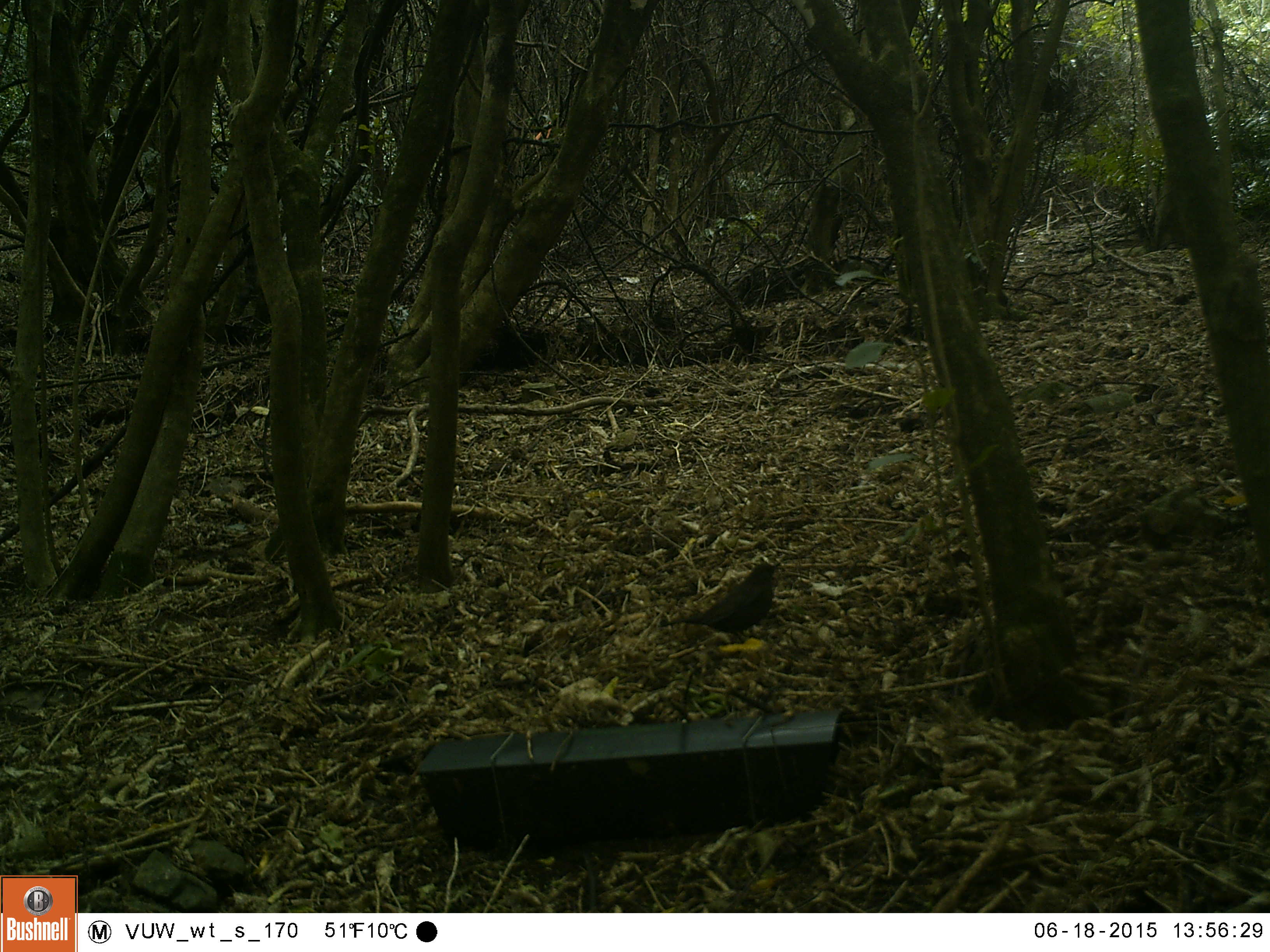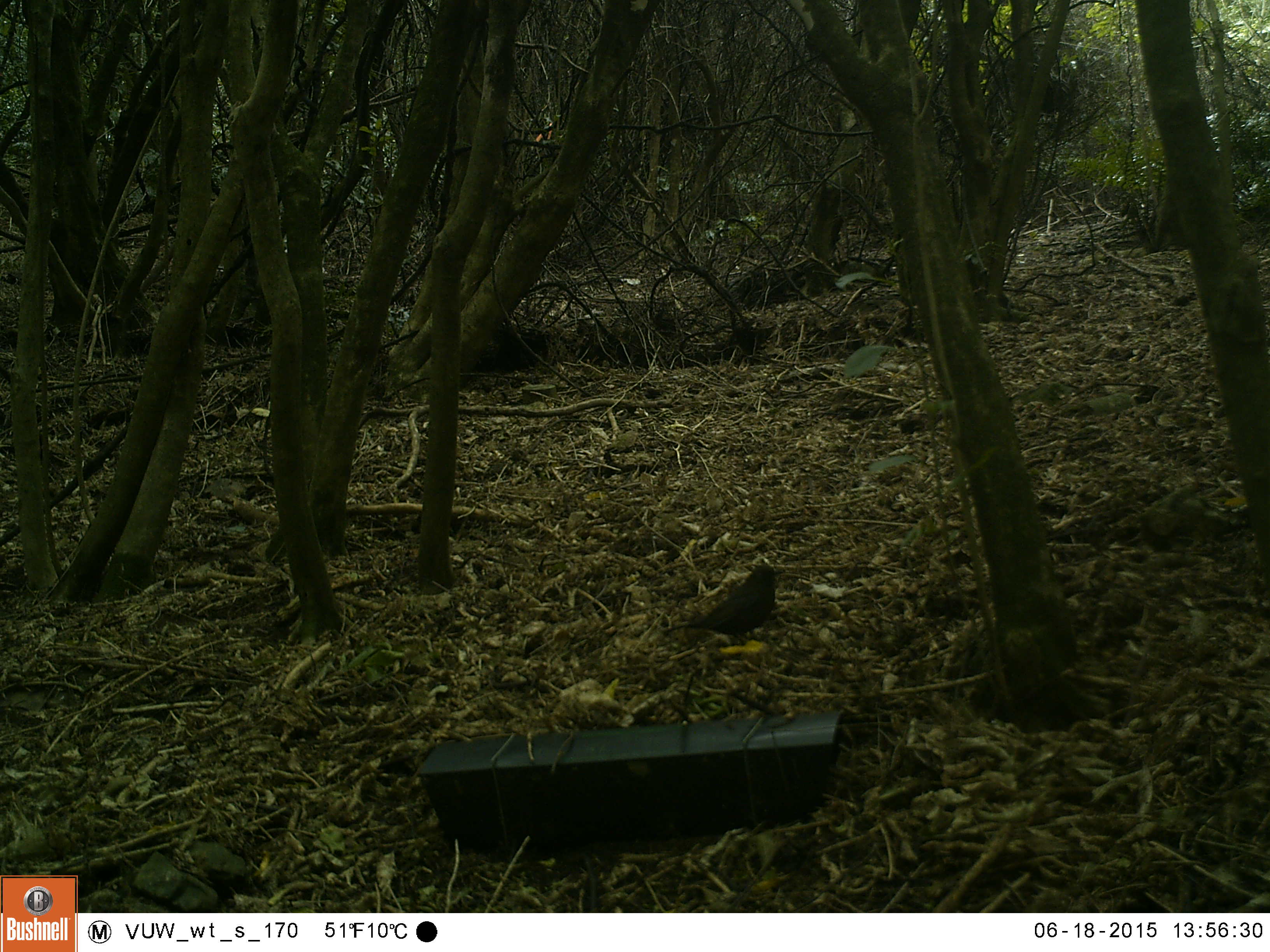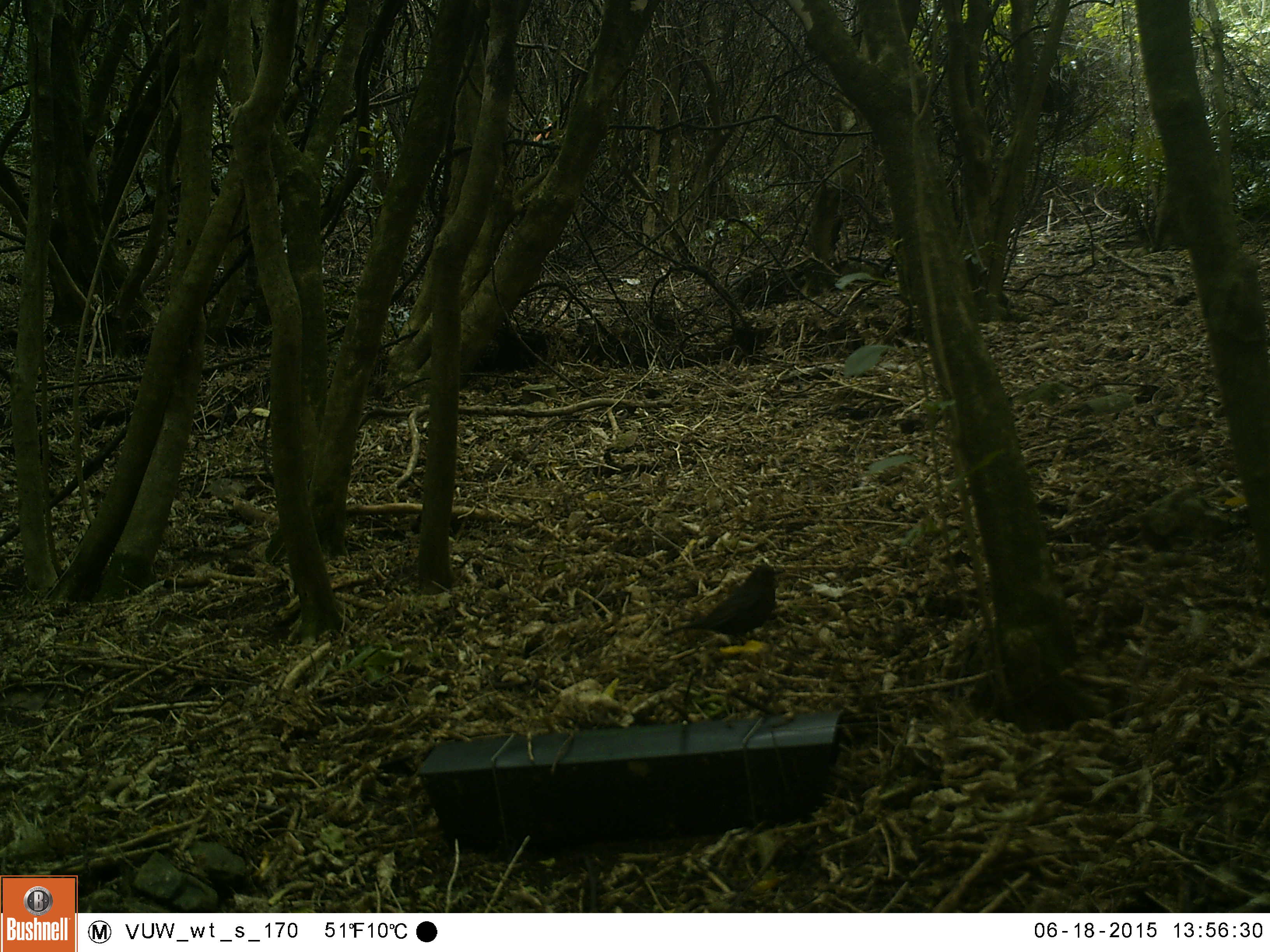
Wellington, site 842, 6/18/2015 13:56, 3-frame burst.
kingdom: Animalia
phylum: Chordata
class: Aves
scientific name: Aves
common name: bird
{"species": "bird (Aves)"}